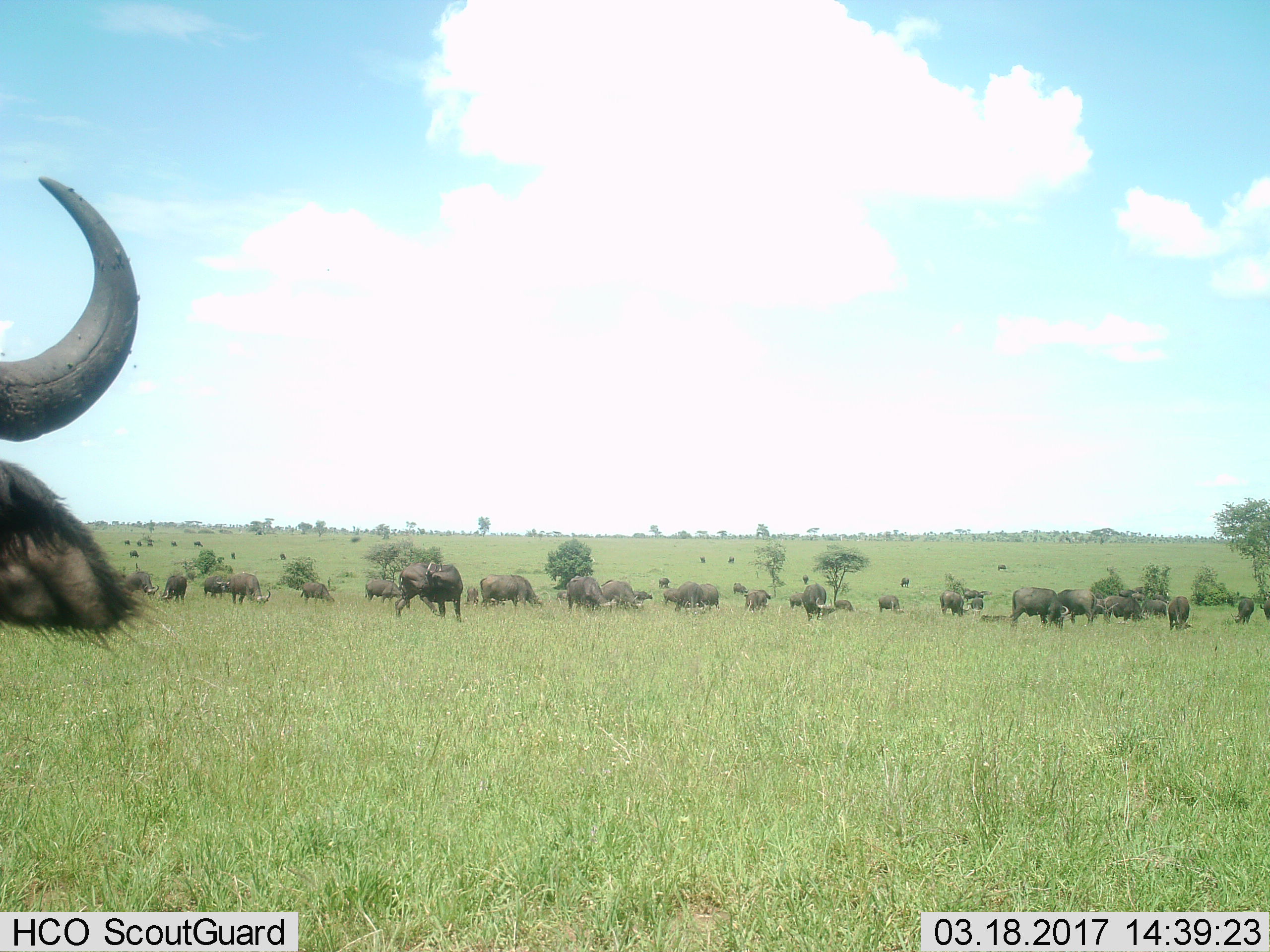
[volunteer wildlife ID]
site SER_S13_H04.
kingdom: Animalia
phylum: Chordata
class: Mammalia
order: Artiodactyla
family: Bovidae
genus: Connochaetes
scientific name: Connochaetes taurinus taurinus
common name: blue wildebeest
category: wildebeestblue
Wildebeestblue (blue wildebeest) (Connochaetes taurinus taurinus), count 11-50. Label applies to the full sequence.